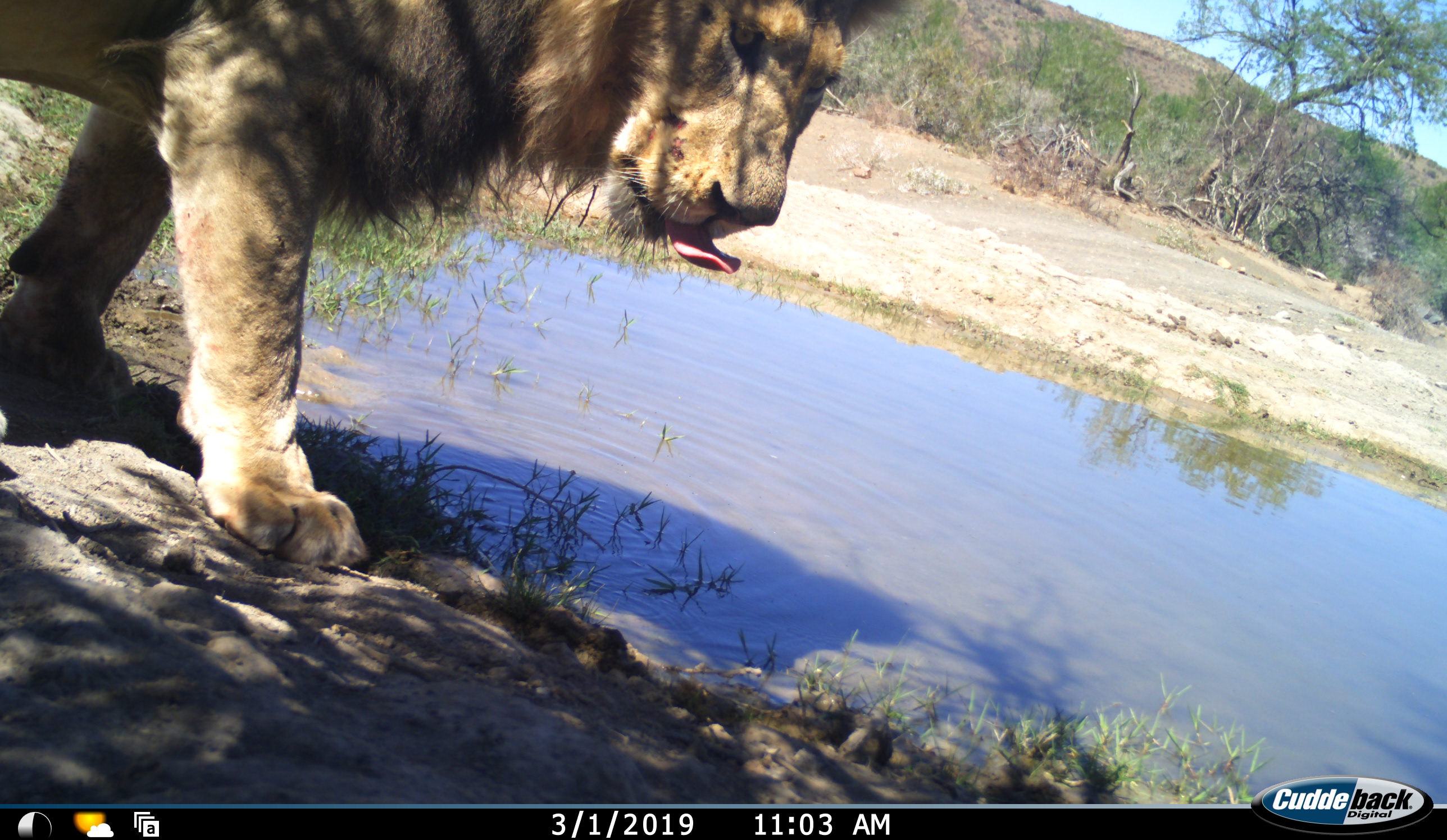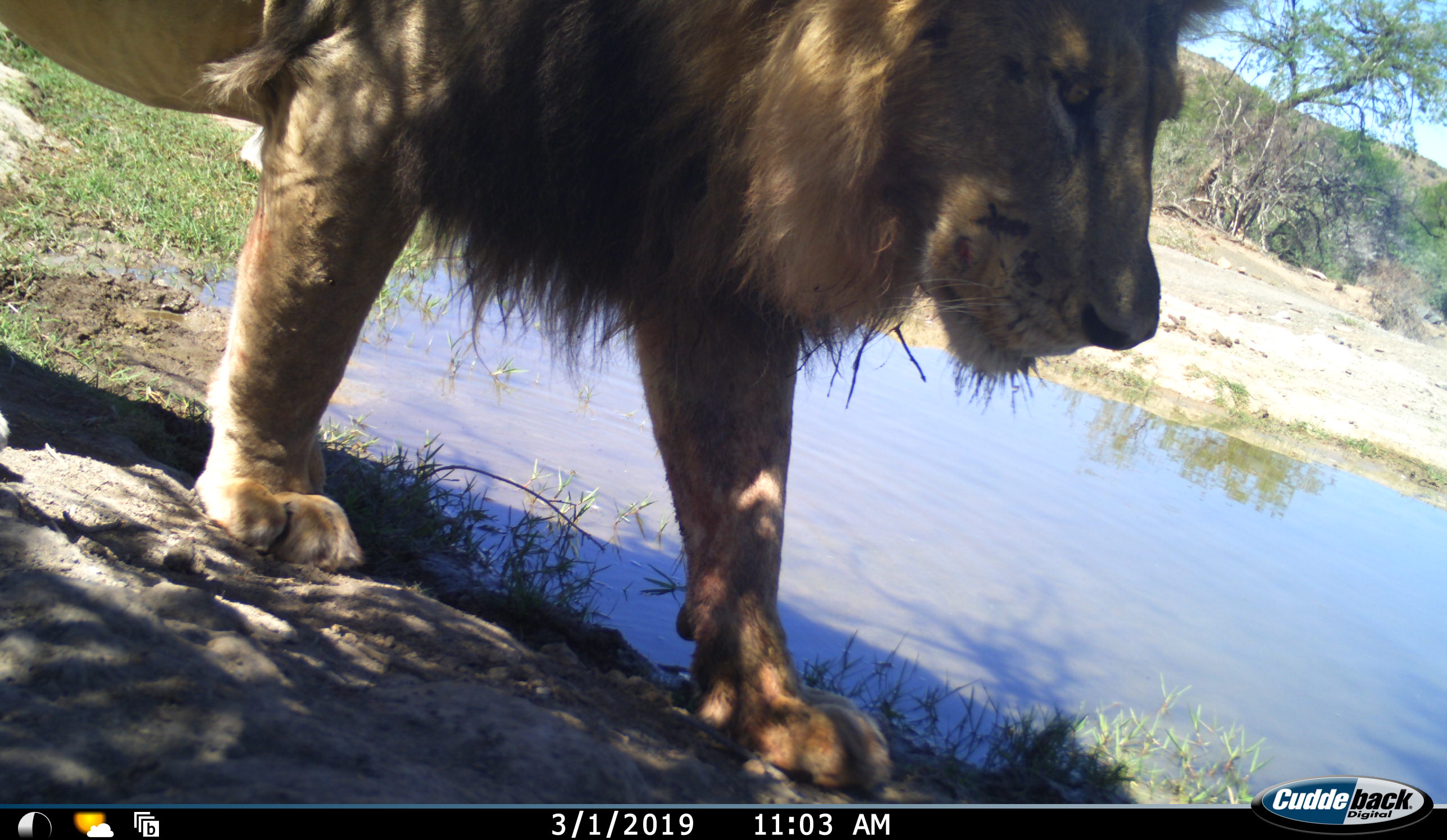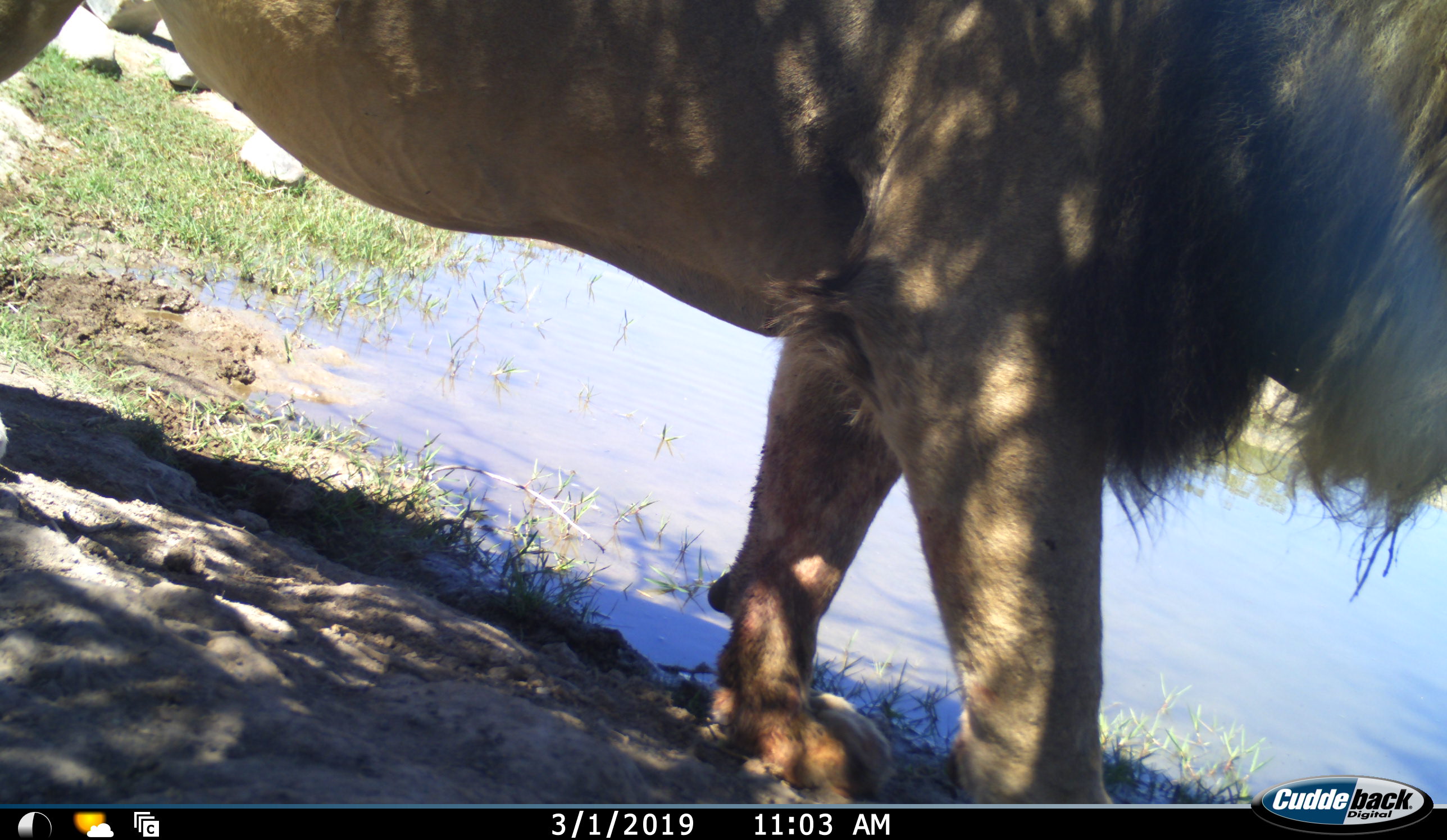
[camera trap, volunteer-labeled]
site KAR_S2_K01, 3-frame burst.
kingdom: Animalia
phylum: Chordata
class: Mammalia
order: Carnivora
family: Felidae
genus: Panthera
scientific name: Panthera leo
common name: lion male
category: lionmale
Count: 1.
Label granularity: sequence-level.